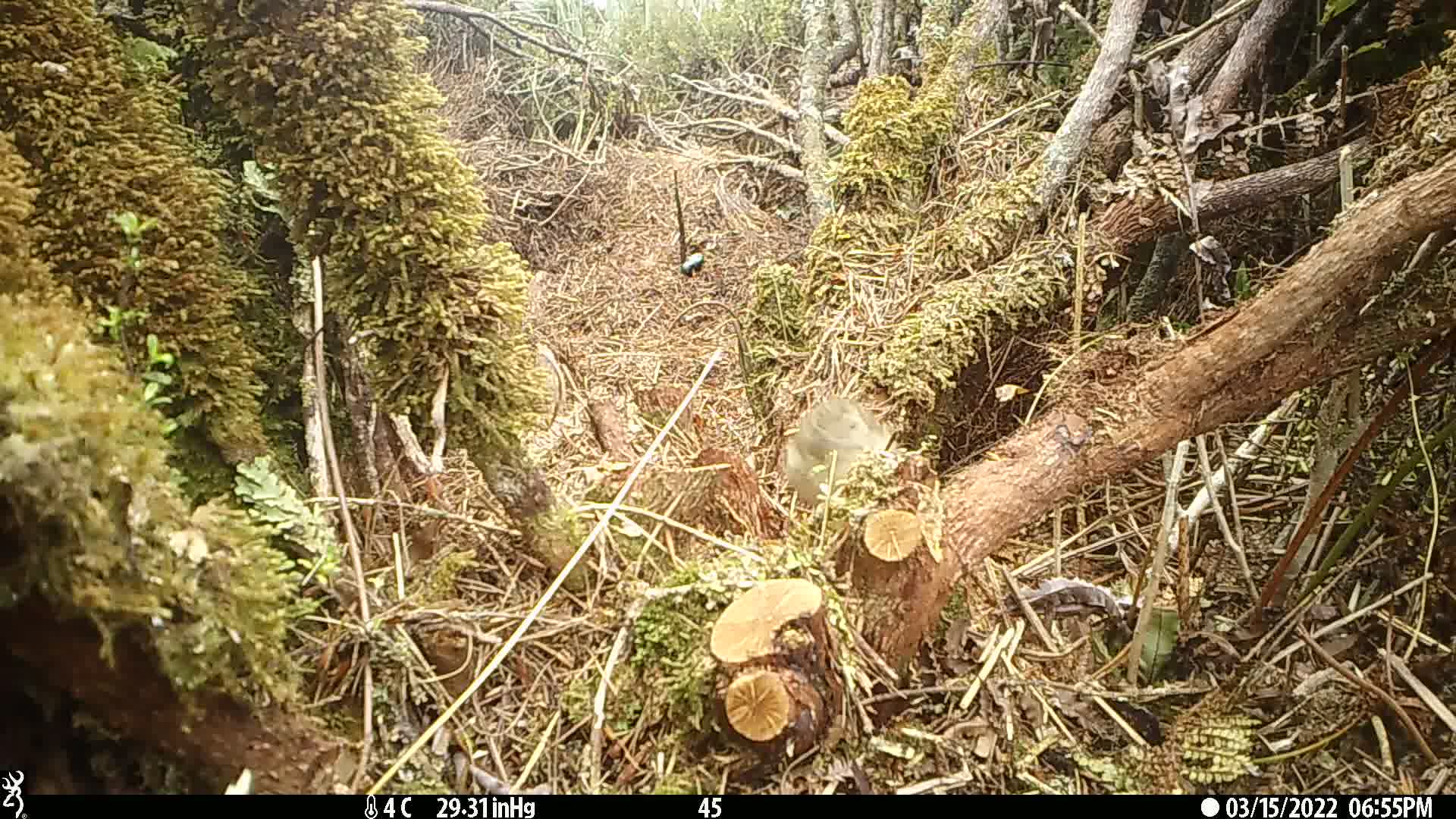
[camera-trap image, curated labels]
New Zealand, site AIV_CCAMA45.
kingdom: Animalia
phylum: Chordata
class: Aves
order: Passeriformes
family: Motacillidae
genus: Anthus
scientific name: Anthus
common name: pipit